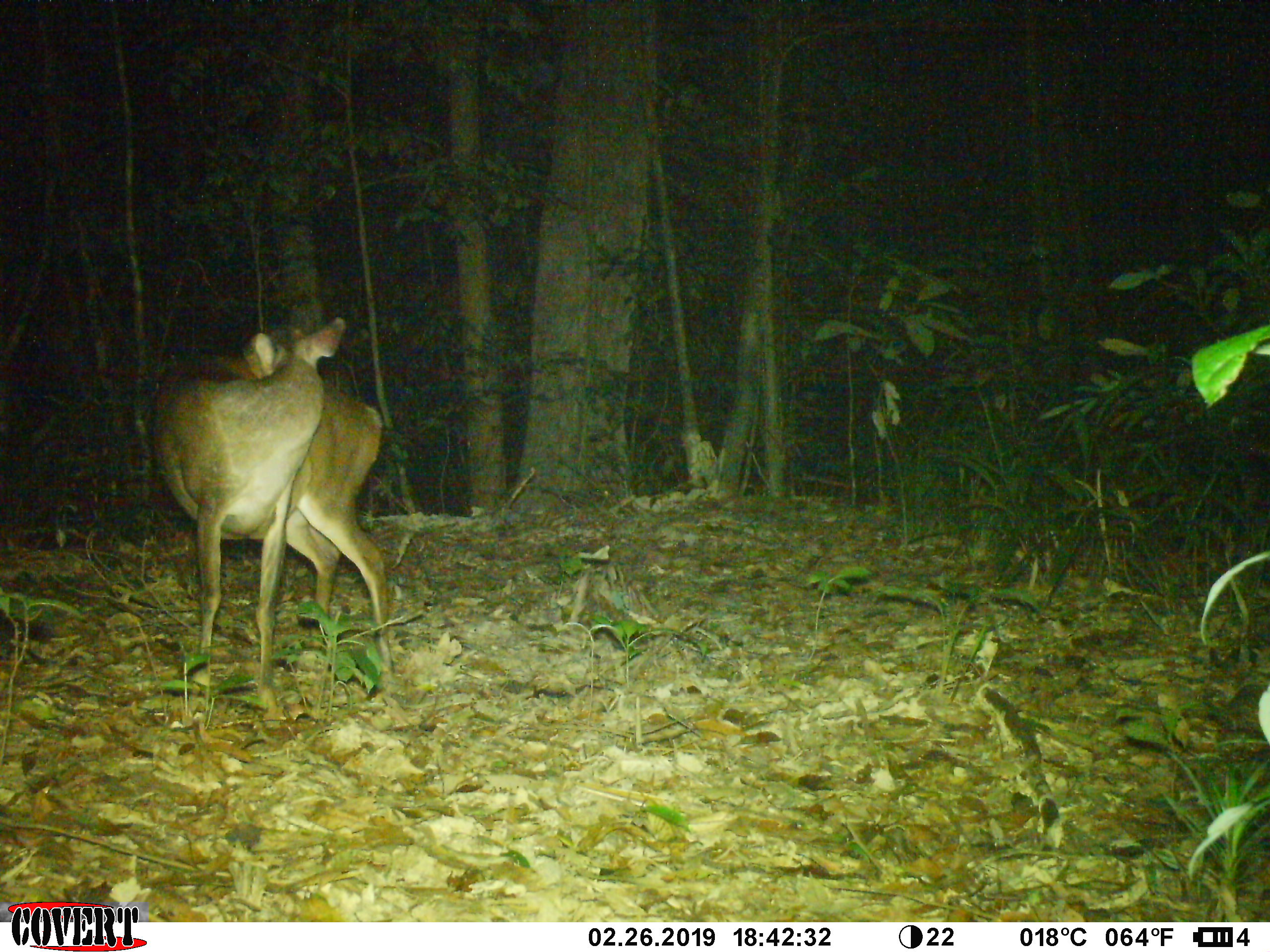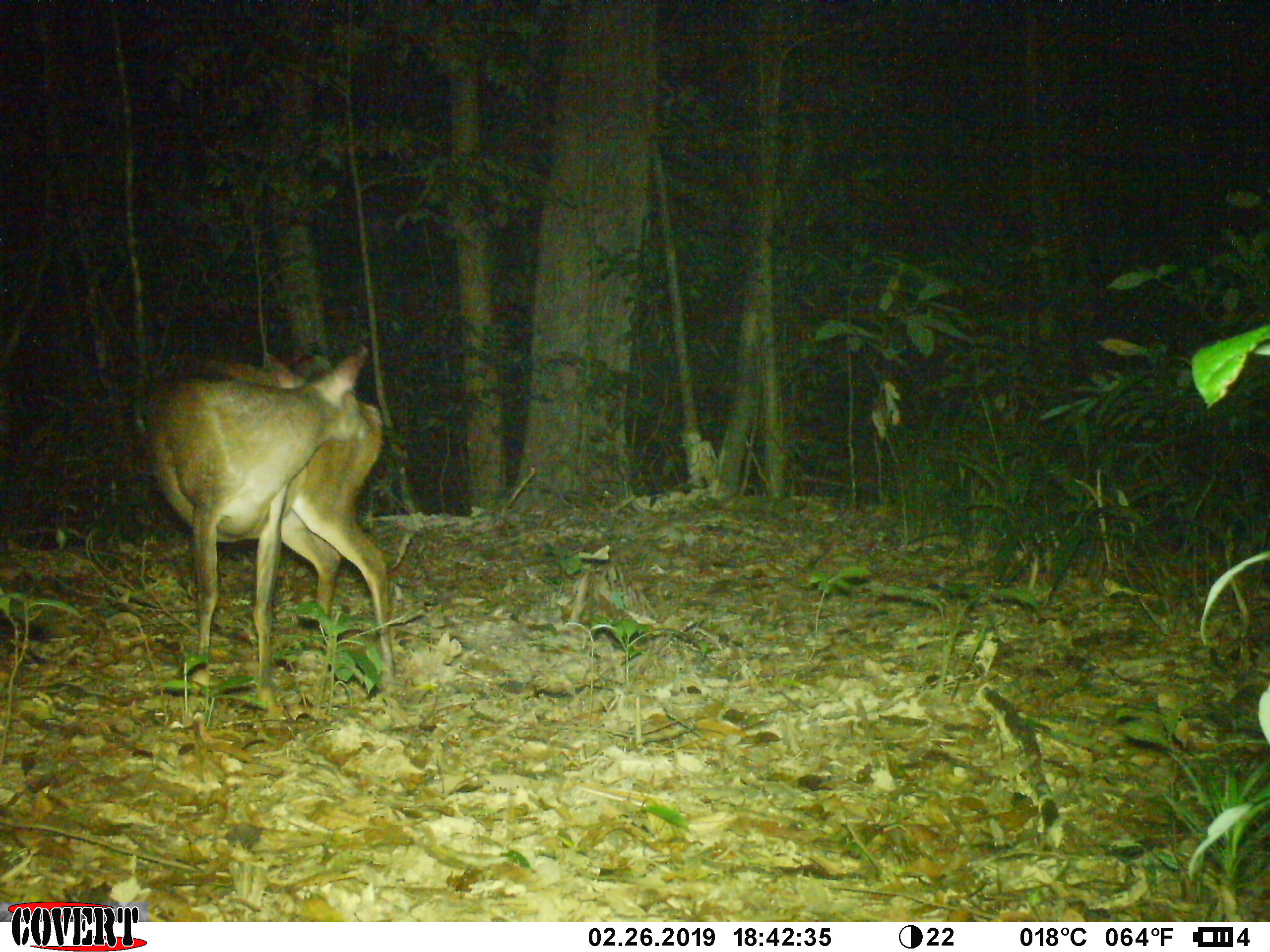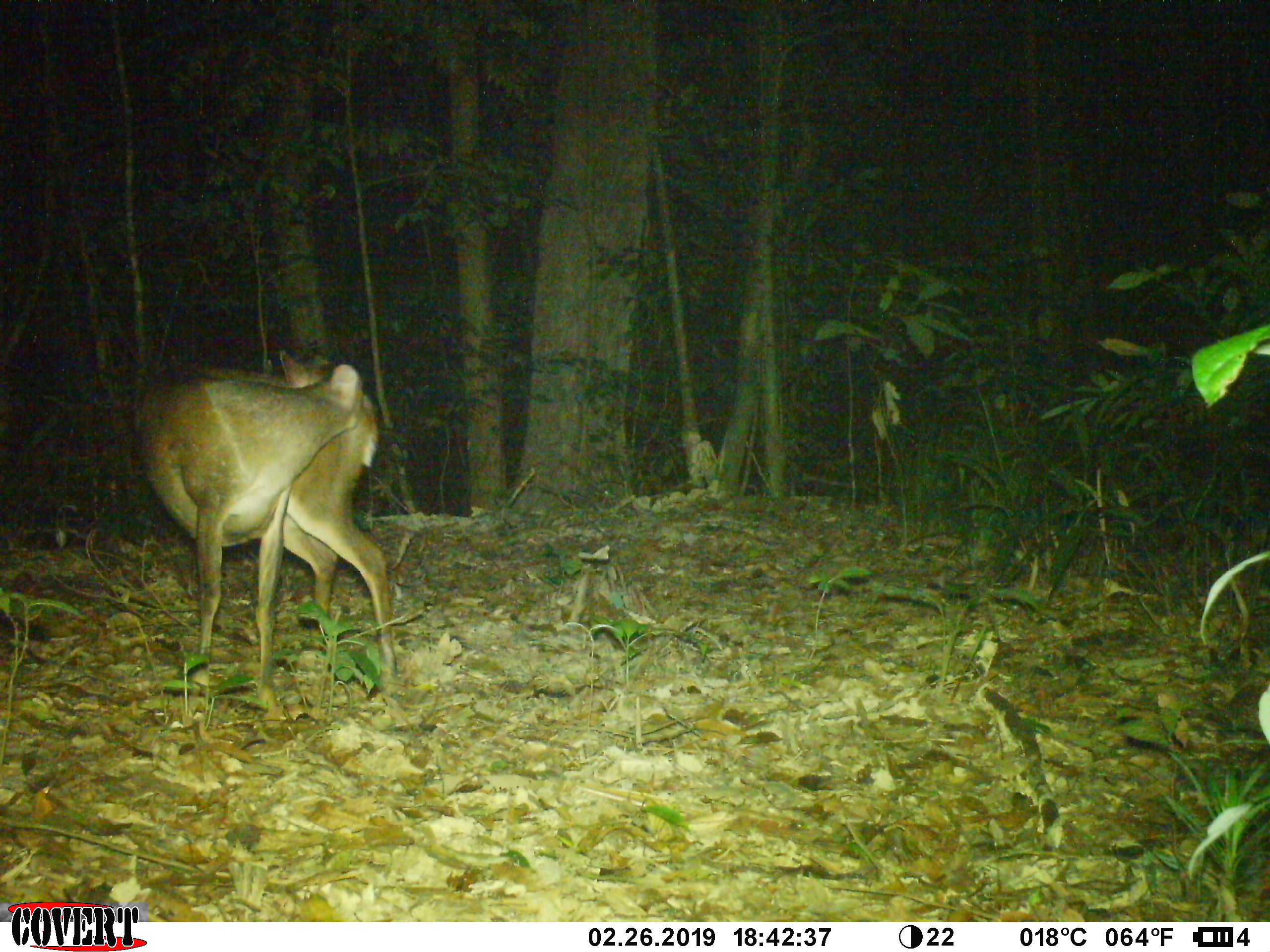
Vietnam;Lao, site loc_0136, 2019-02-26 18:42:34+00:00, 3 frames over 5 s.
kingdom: Animalia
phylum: Chordata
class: Mammalia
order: Artiodactyla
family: Cervidae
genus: Muntiacus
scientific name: Muntiacus vuquangensis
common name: large-antlered muntjac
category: large antlered muntjac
Large antlered muntjac (large-antlered muntjac) (Muntiacus vuquangensis). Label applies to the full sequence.